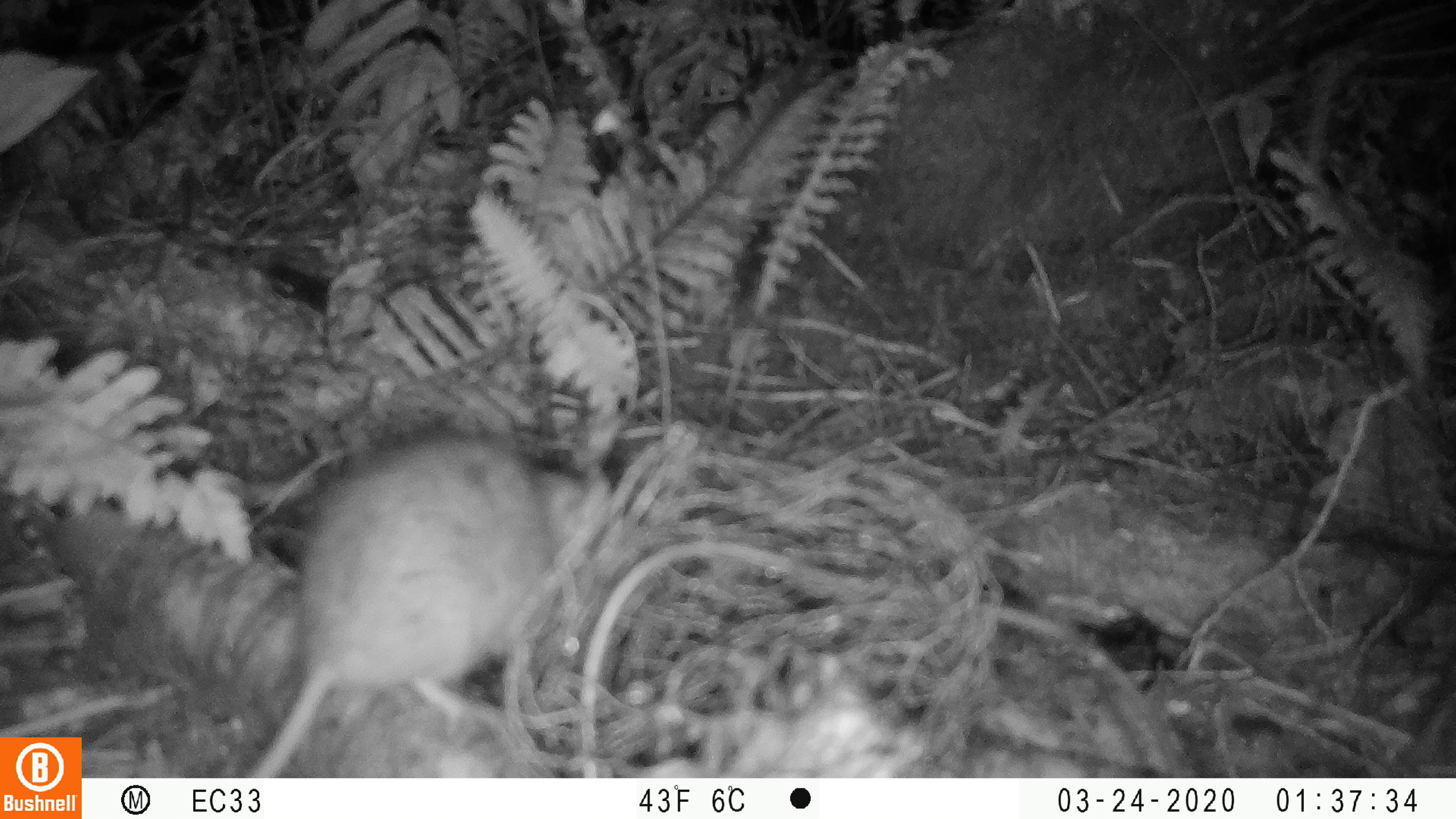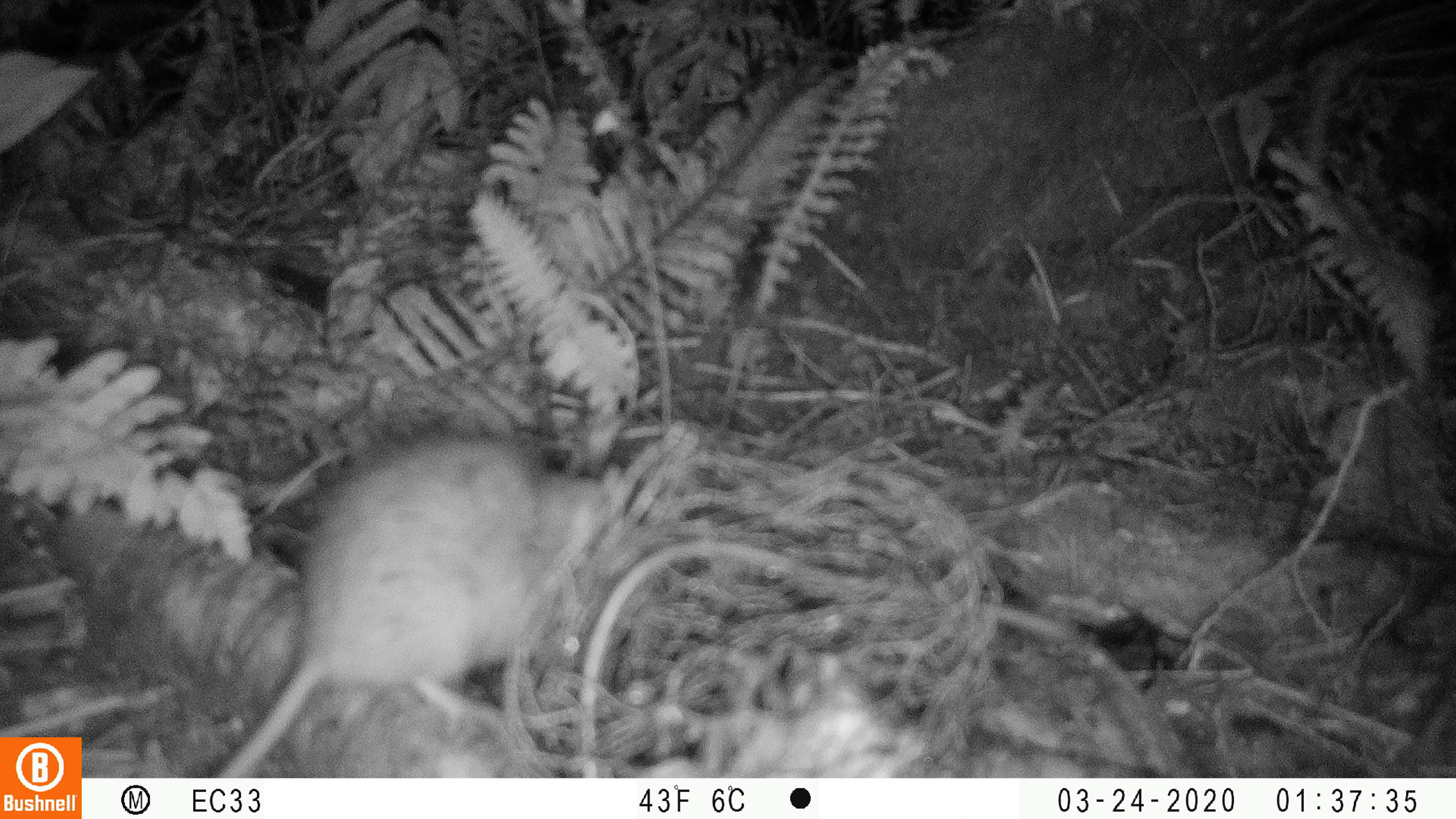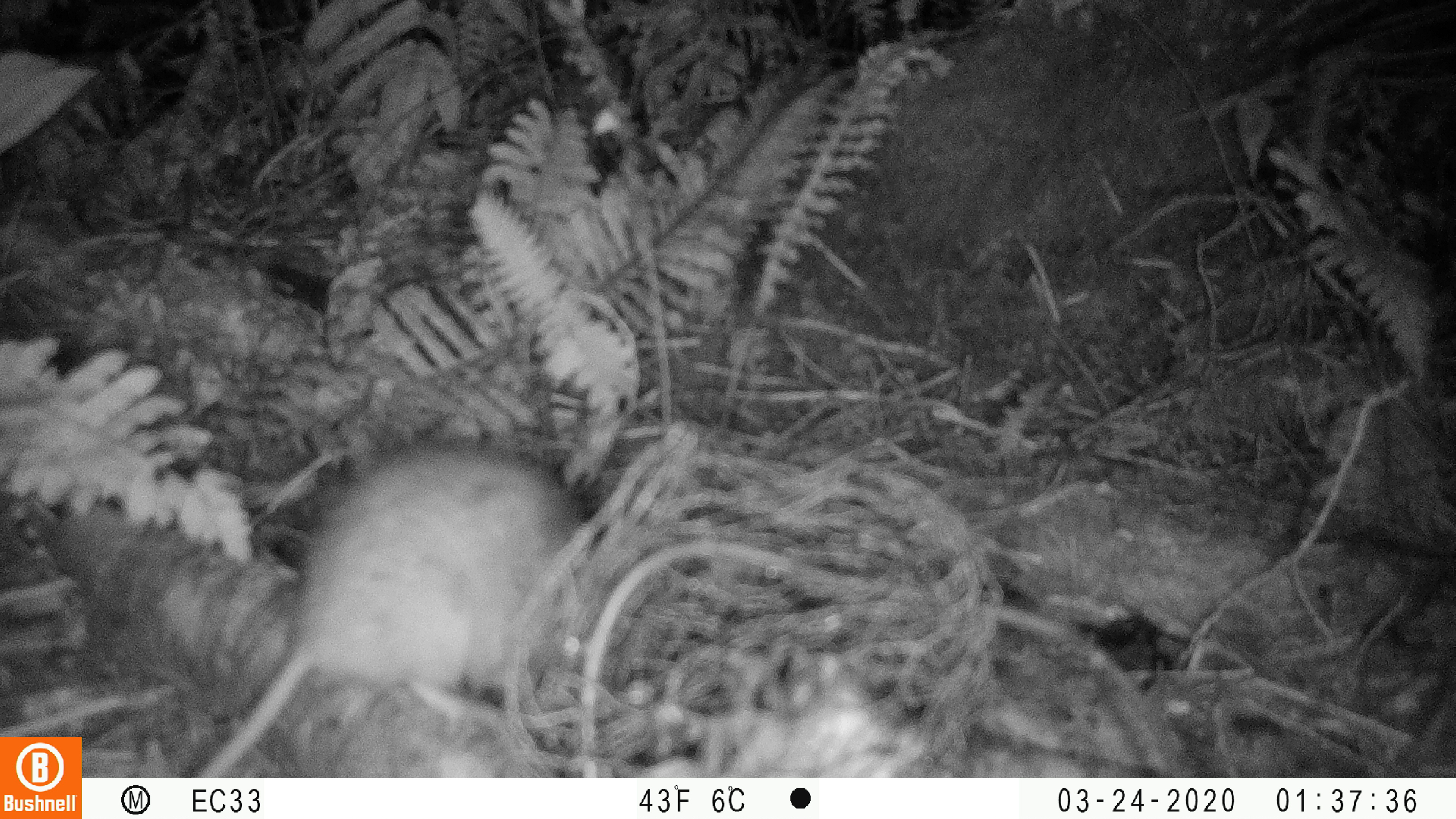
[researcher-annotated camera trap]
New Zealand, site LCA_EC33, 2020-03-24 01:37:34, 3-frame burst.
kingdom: Animalia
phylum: Chordata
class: Mammalia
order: Rodentia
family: Muridae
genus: Rattus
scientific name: Rattus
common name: rat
Rat (Rattus).